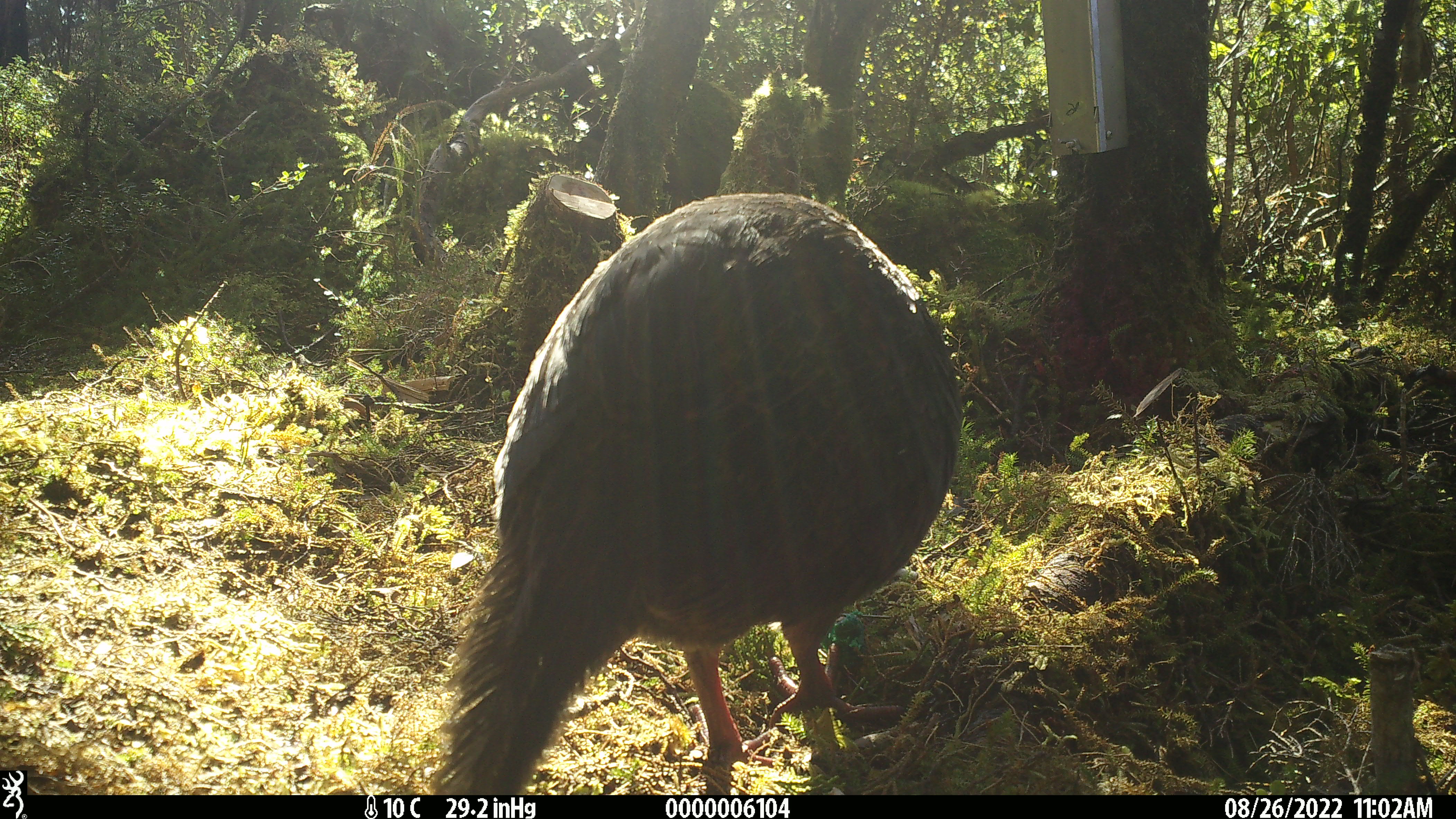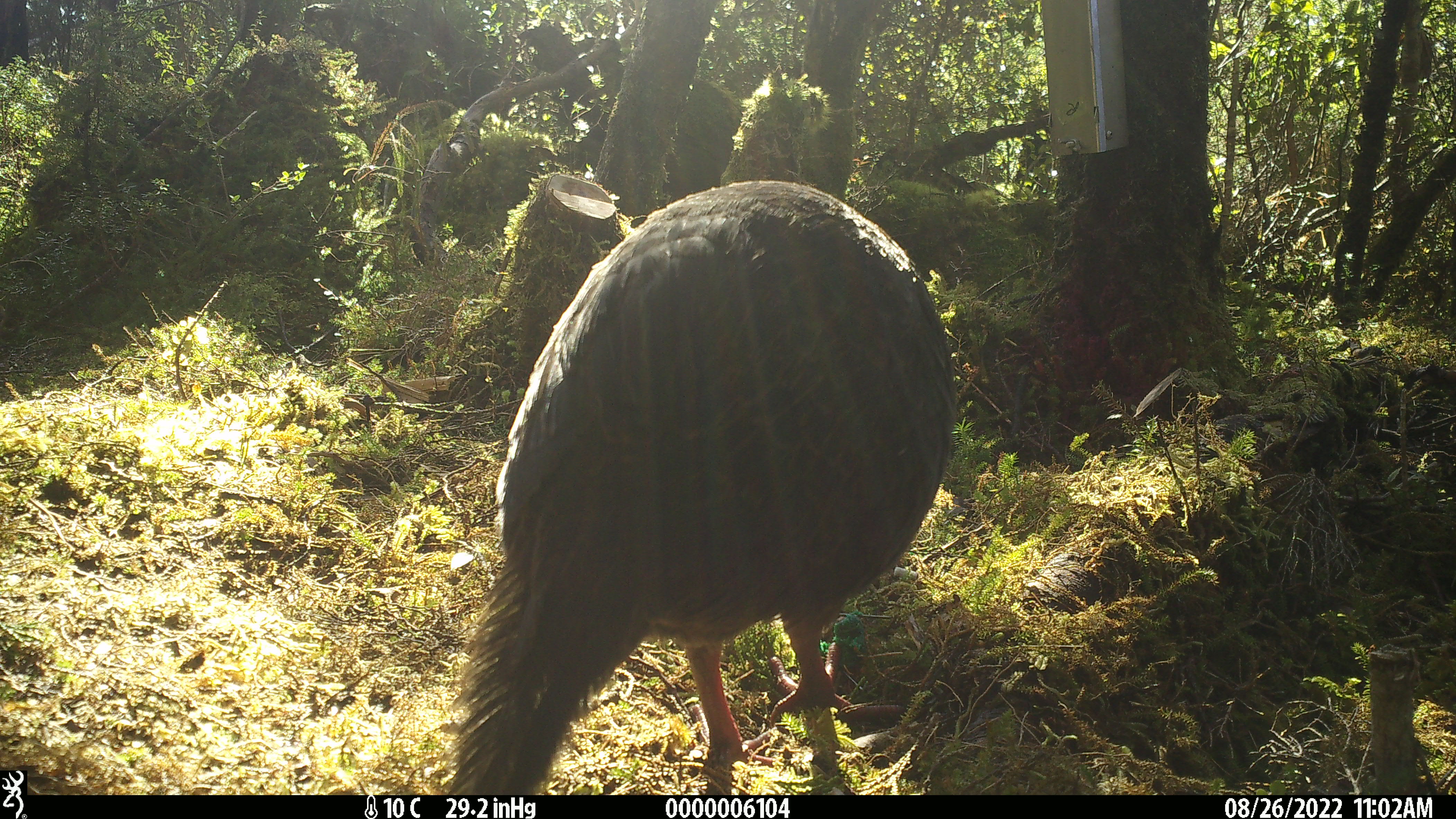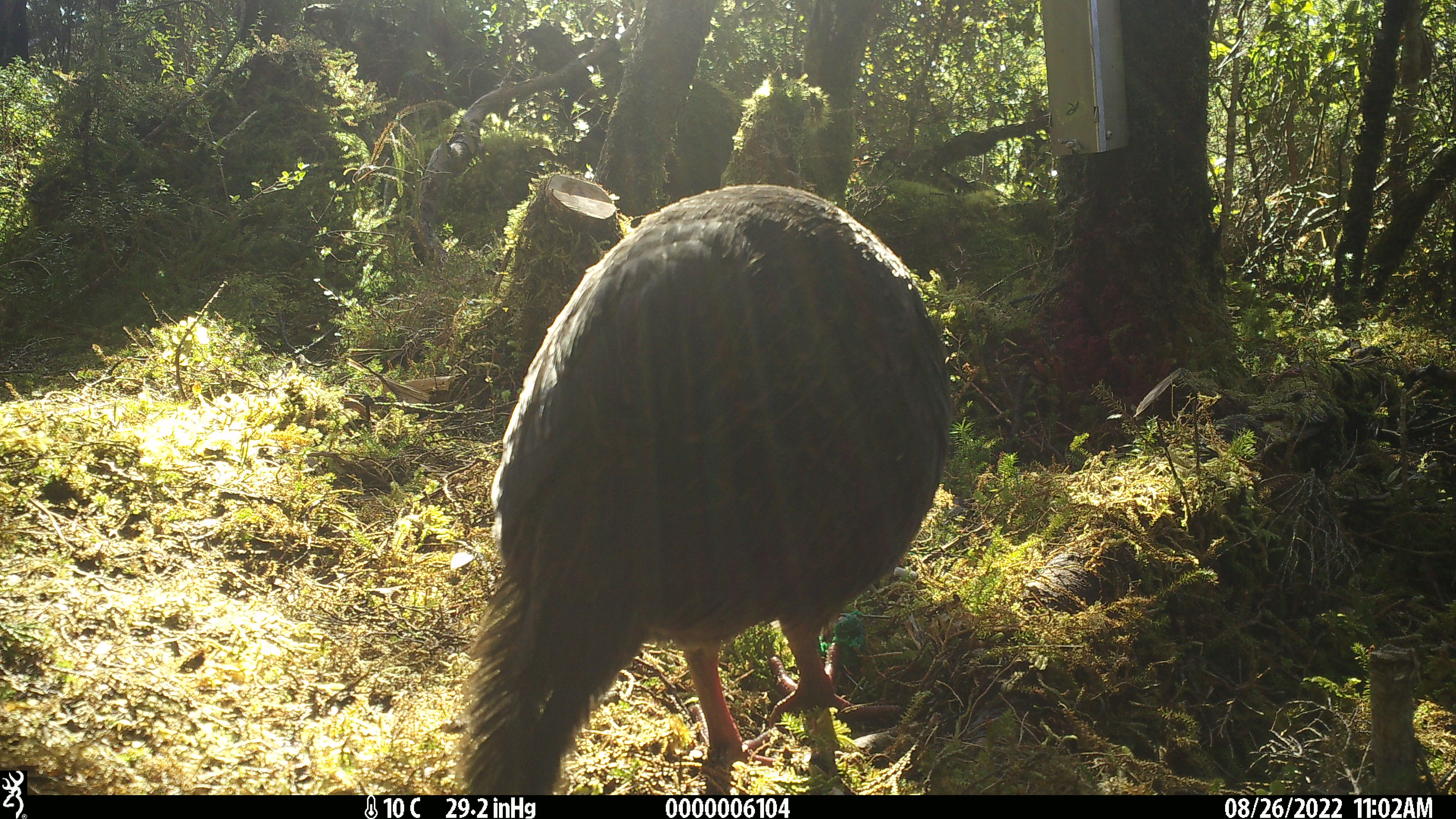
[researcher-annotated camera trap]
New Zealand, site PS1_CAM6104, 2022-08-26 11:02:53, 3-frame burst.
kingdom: Animalia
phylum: Chordata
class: Aves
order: Gruiformes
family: Rallidae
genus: Gallirallus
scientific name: Gallirallus australis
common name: weka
Weka (Gallirallus australis).